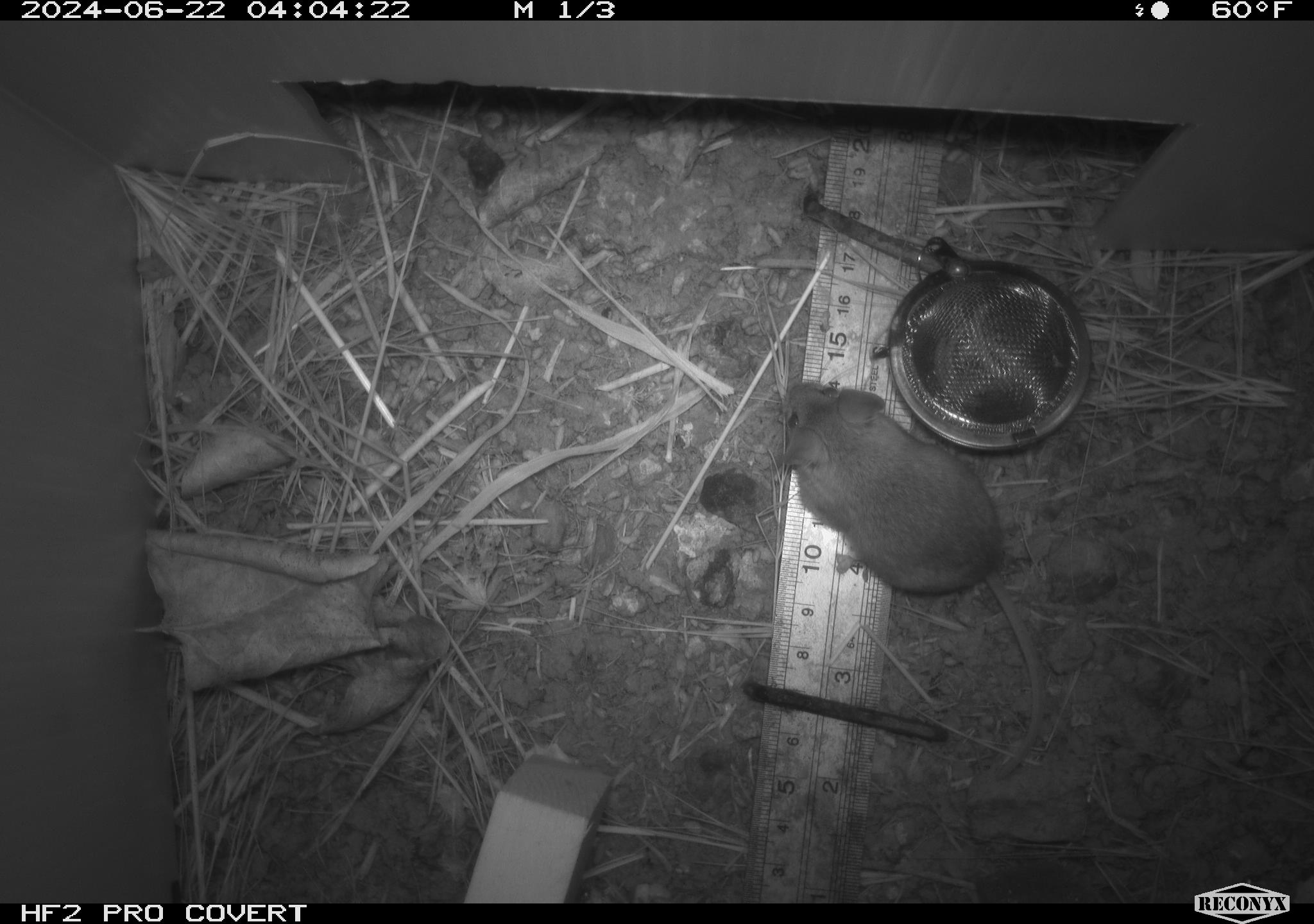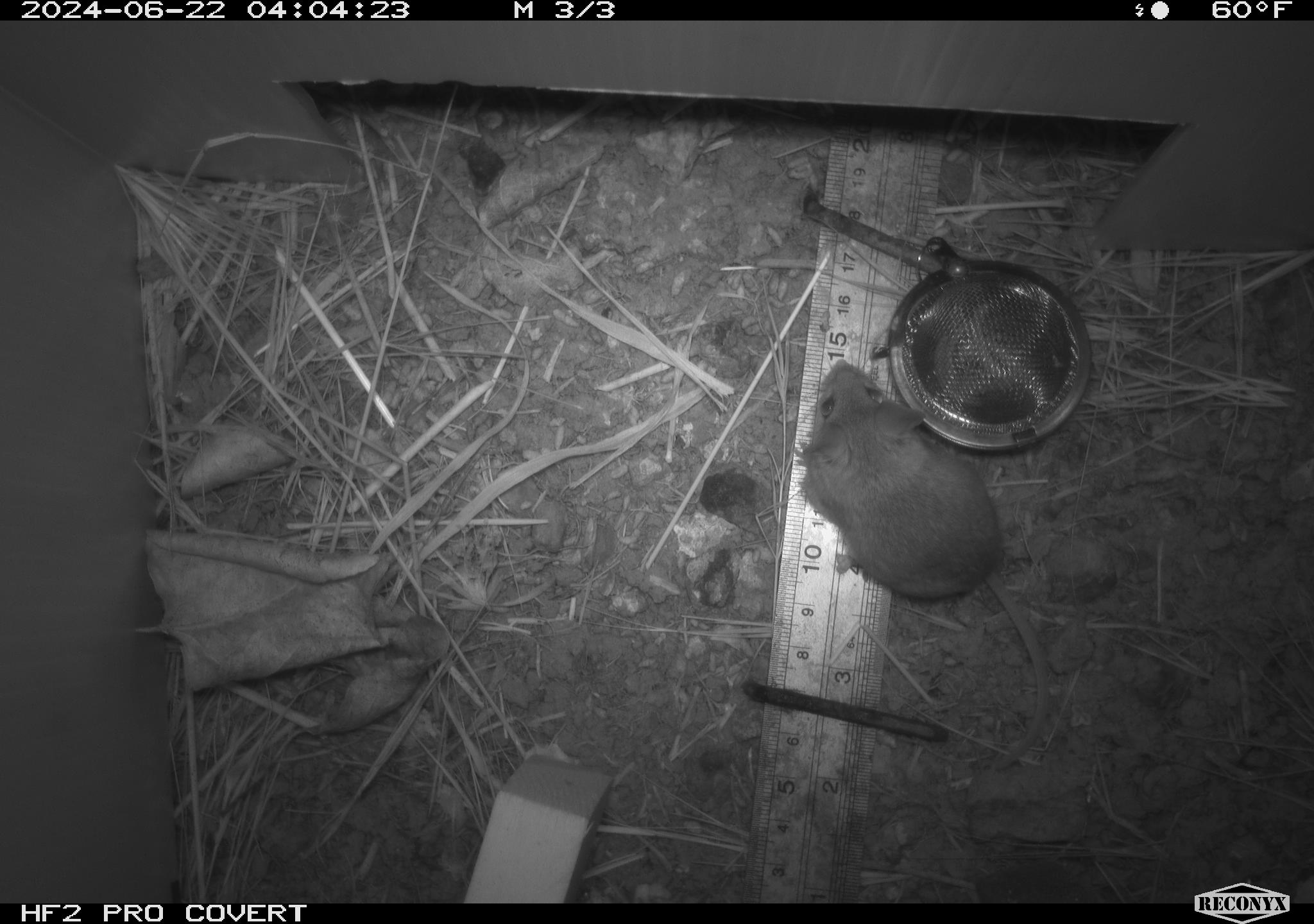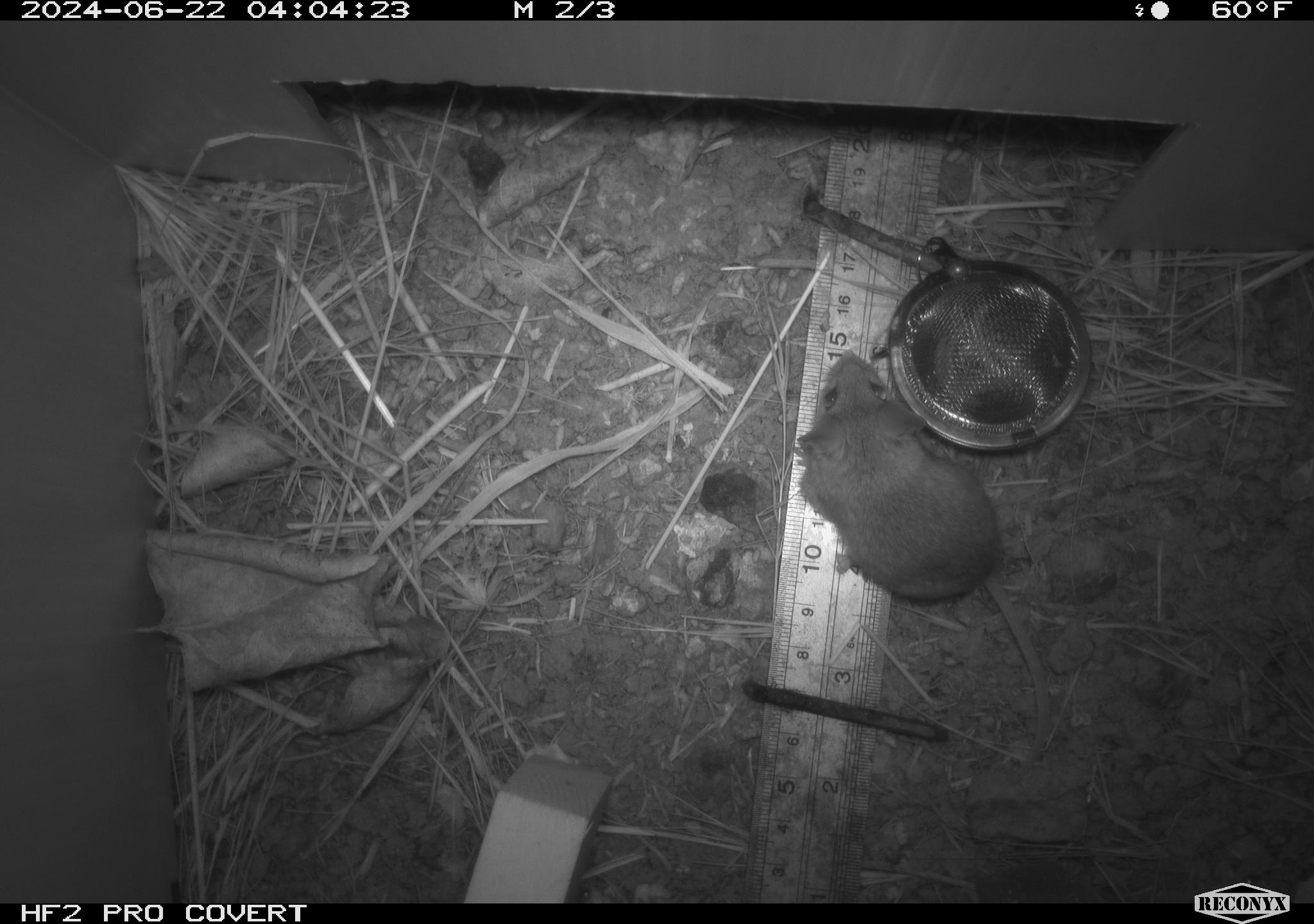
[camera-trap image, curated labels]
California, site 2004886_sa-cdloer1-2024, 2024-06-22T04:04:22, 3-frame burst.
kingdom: Animalia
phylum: Chordata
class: Mammalia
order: Rodentia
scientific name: Rodentia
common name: mouse species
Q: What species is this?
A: Mouse species (Rodentia).